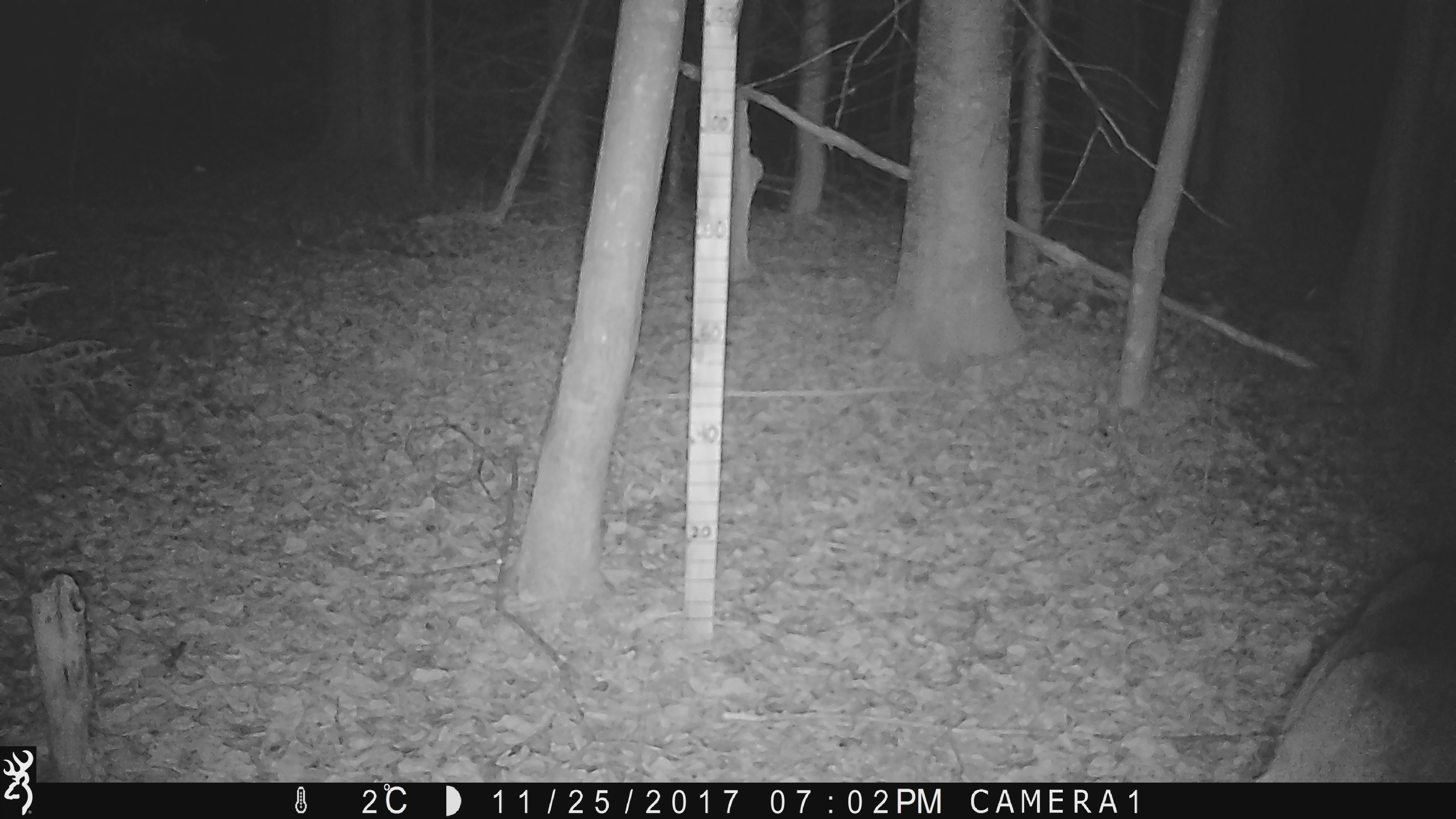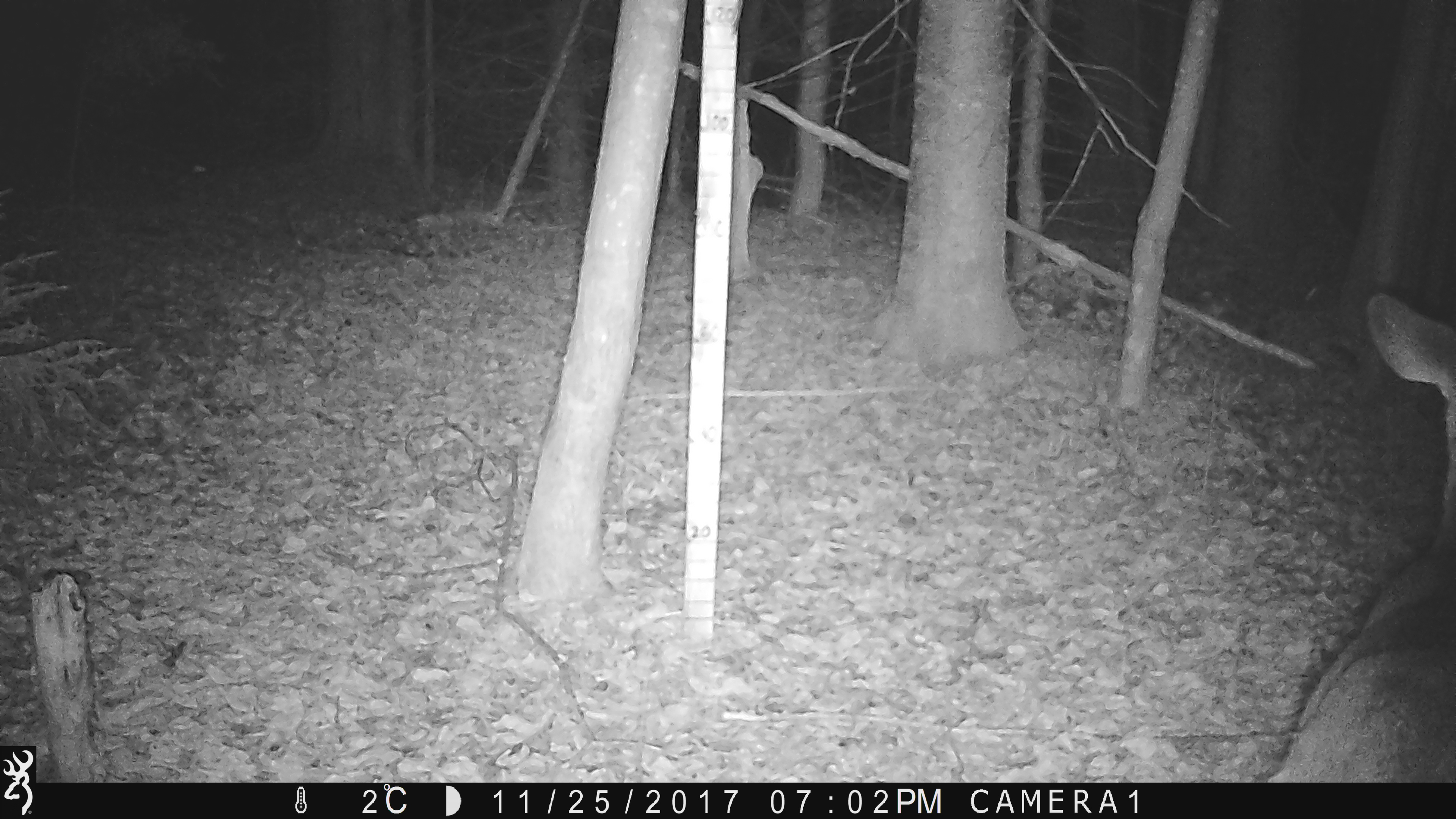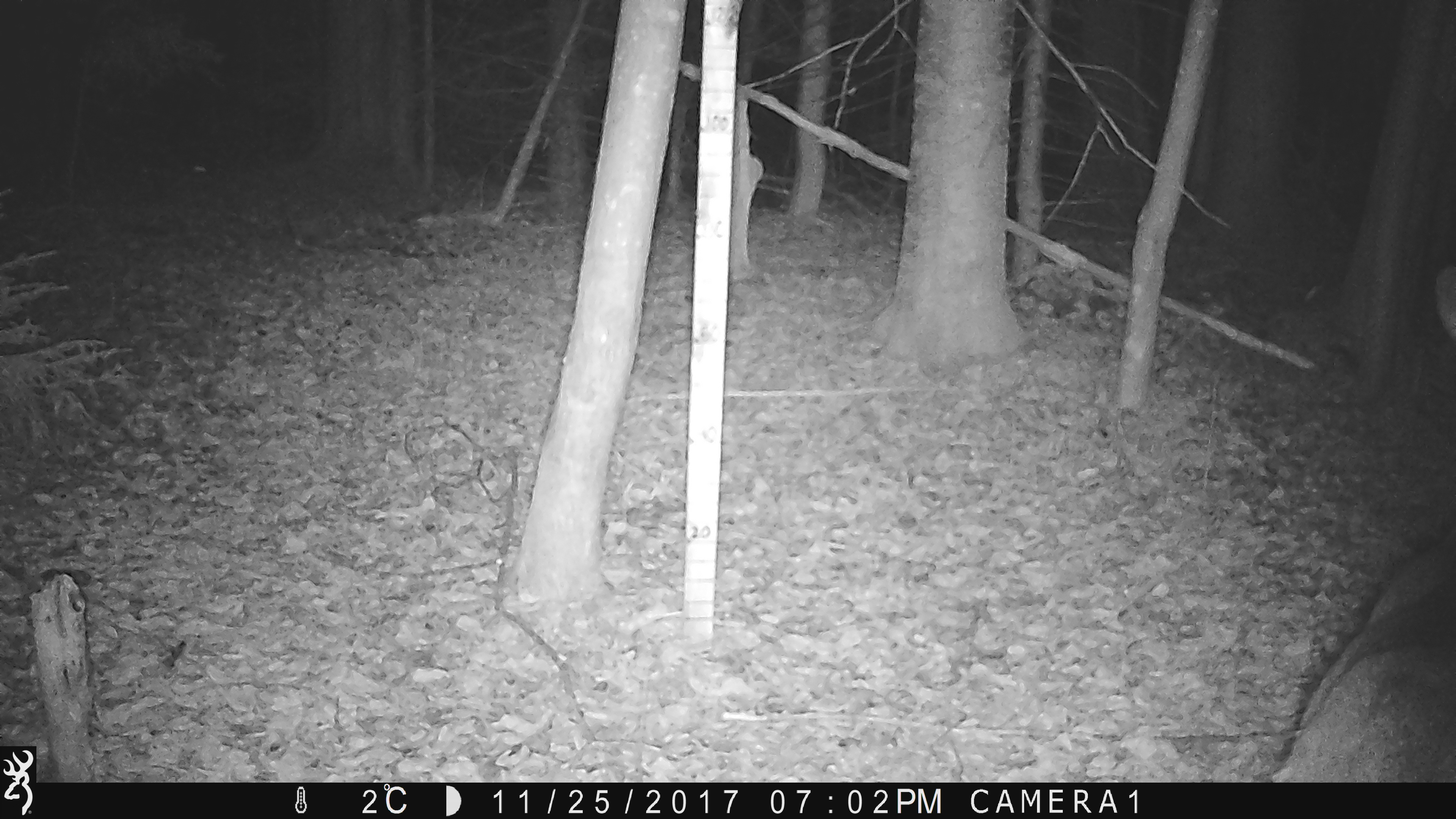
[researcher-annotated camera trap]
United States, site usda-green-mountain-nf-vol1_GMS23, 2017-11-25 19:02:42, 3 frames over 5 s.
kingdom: Animalia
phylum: Chordata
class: Mammalia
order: Artiodactyla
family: Cervidae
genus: Odocoileus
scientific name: Odocoileus virginianus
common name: white-tailed deer